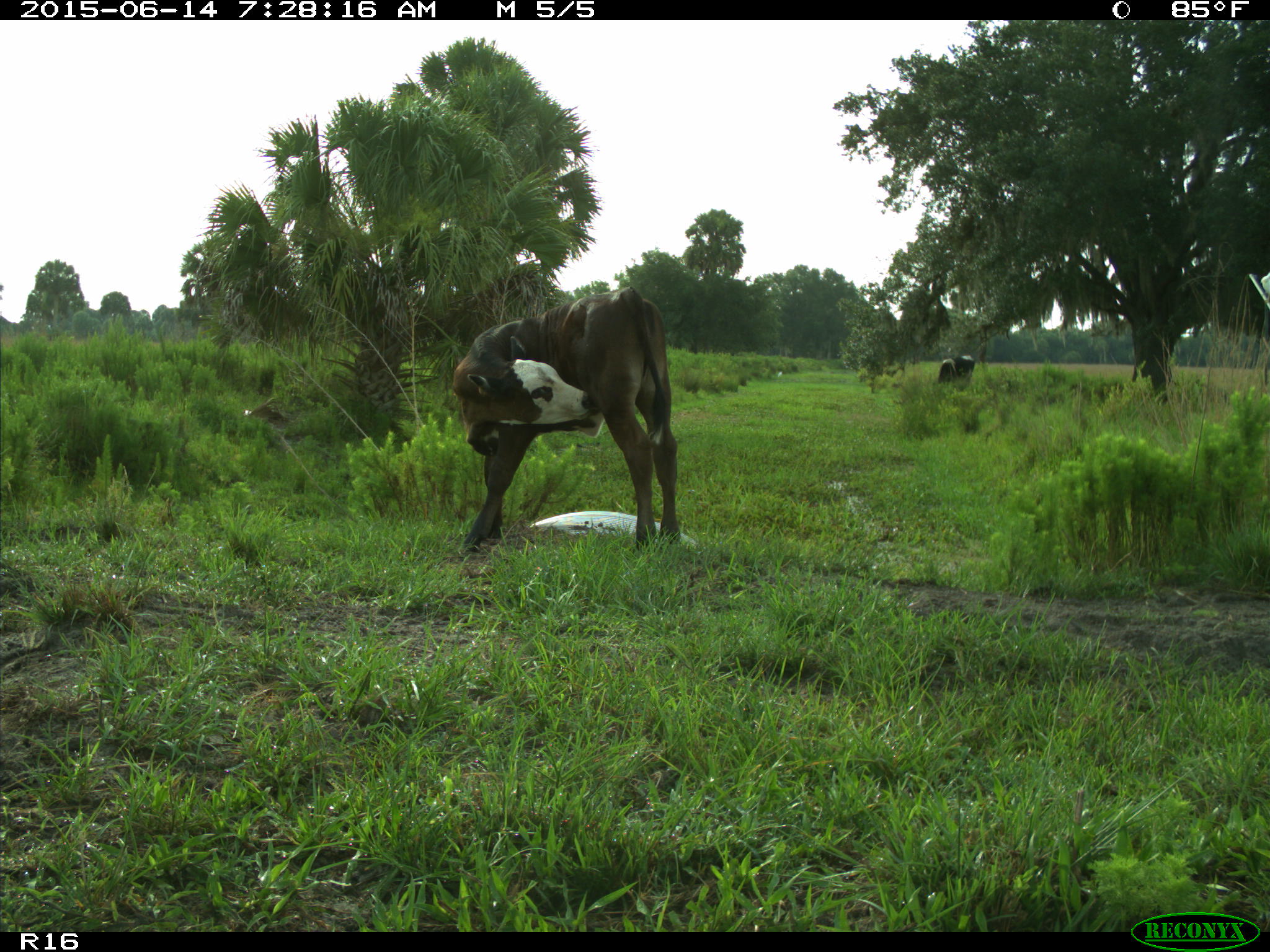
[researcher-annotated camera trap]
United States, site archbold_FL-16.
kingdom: Animalia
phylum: Chordata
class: Mammalia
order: Artiodactyla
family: Bovidae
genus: Bos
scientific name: Bos taurus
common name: domestic cow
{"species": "Bos taurus (domestic cow)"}